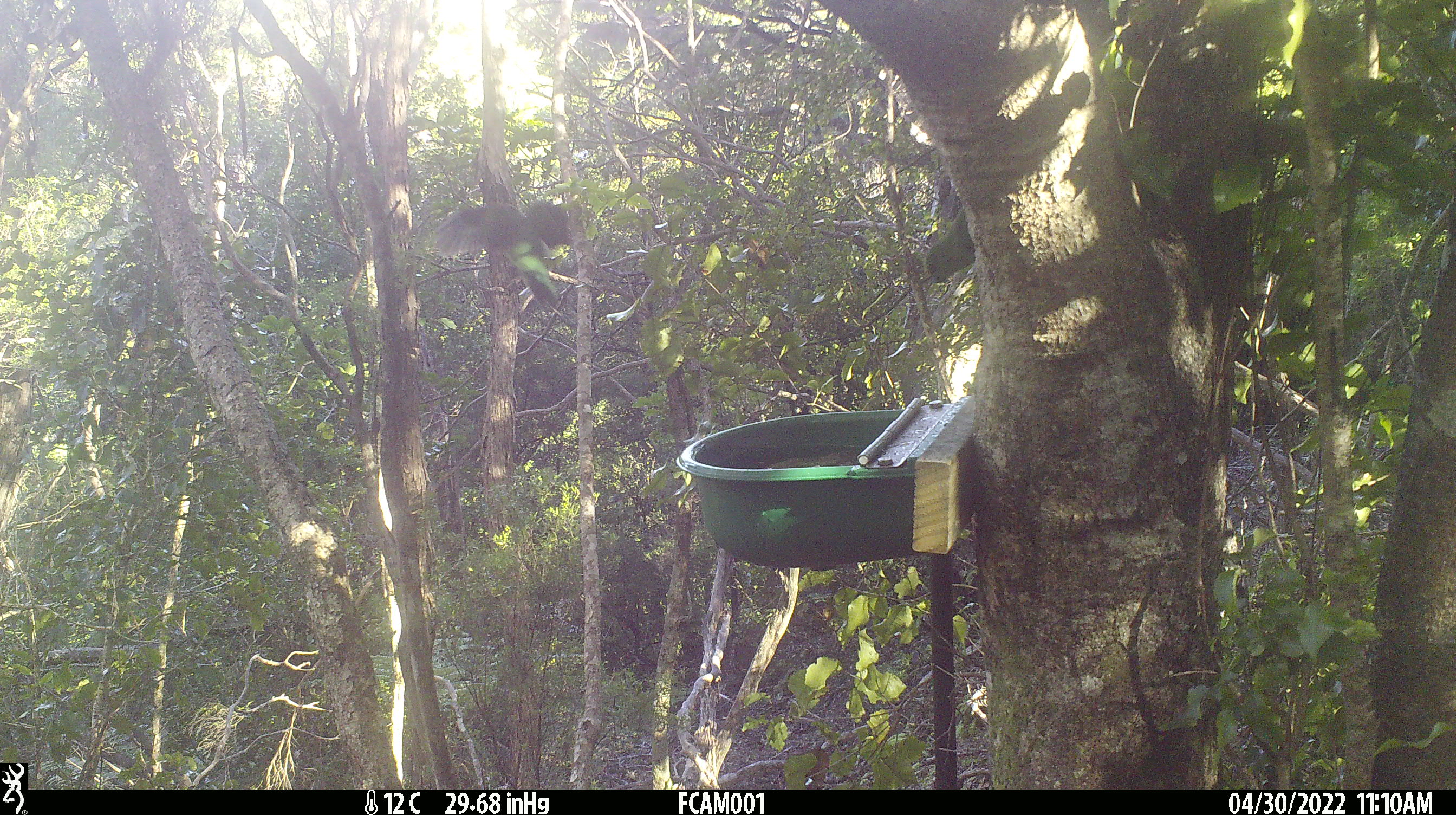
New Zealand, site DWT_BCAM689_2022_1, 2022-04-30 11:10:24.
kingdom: Animalia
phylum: Chordata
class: Aves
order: Psittaciformes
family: Psittaculidae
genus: Cyanoramphus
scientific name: Cyanoramphus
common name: parakeet